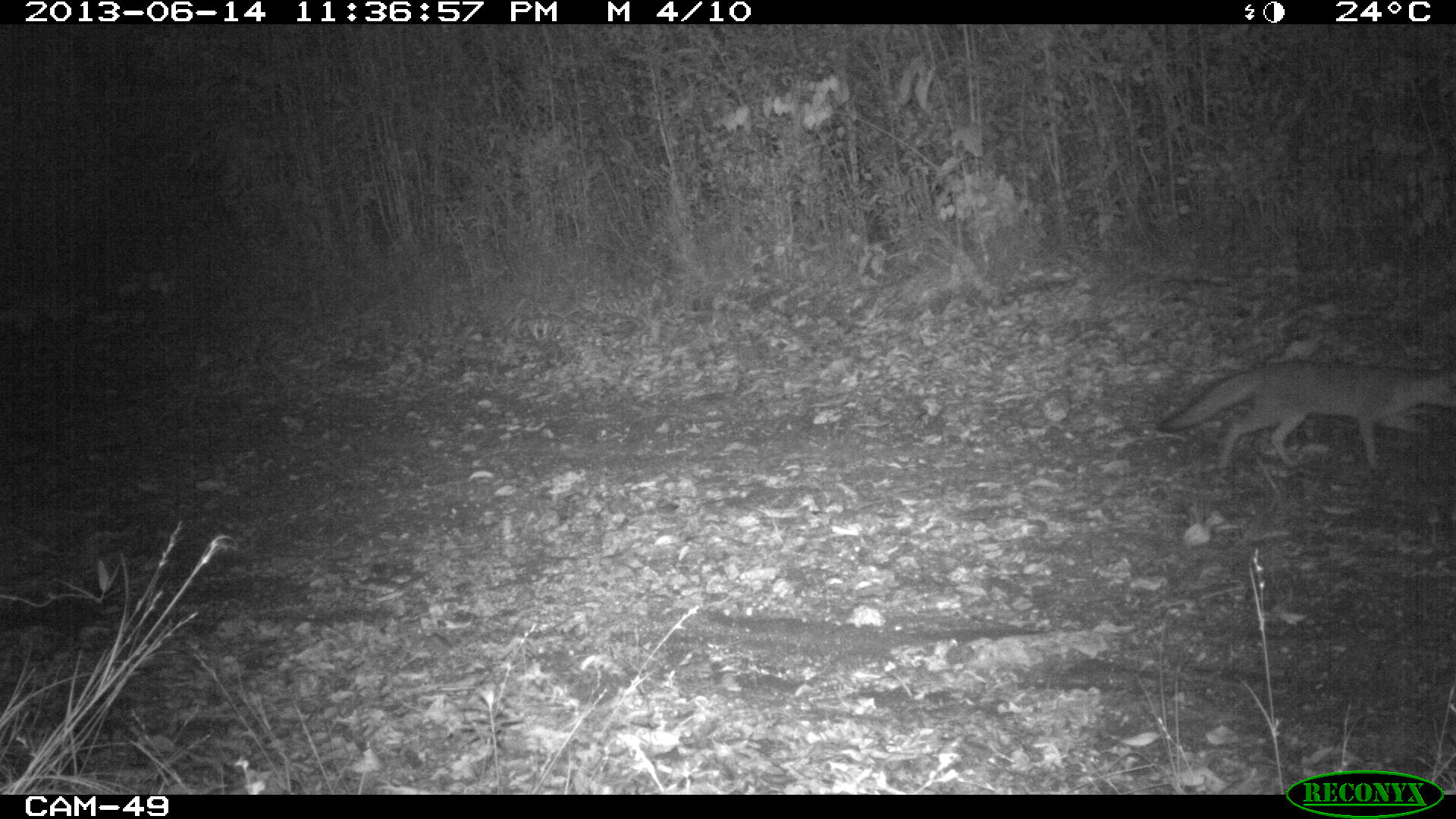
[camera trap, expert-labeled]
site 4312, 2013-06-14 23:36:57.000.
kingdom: Animalia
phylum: Chordata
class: Mammalia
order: Carnivora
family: Canidae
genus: Urocyon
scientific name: Urocyon cinereoargenteus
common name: gray fox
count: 1